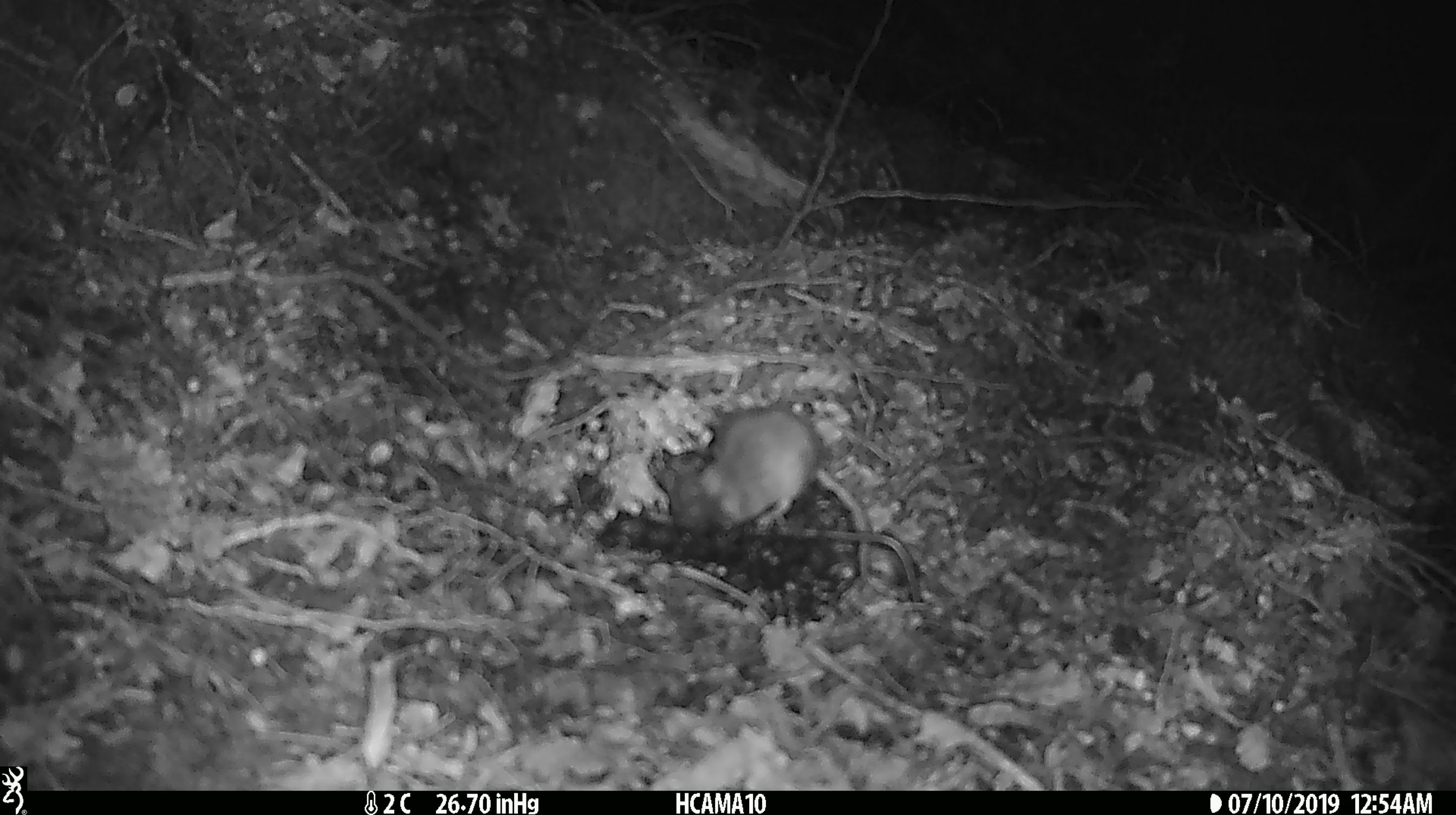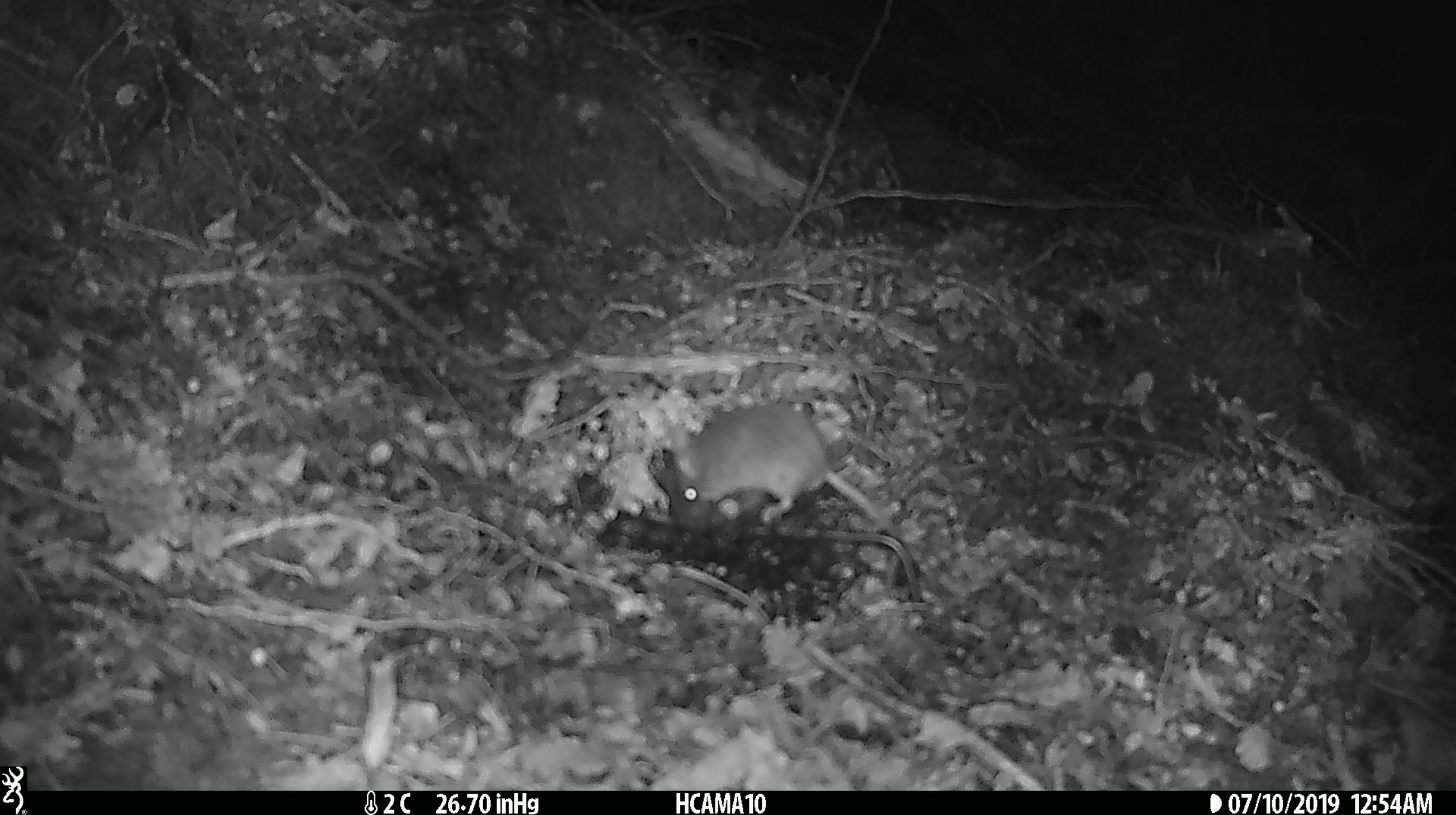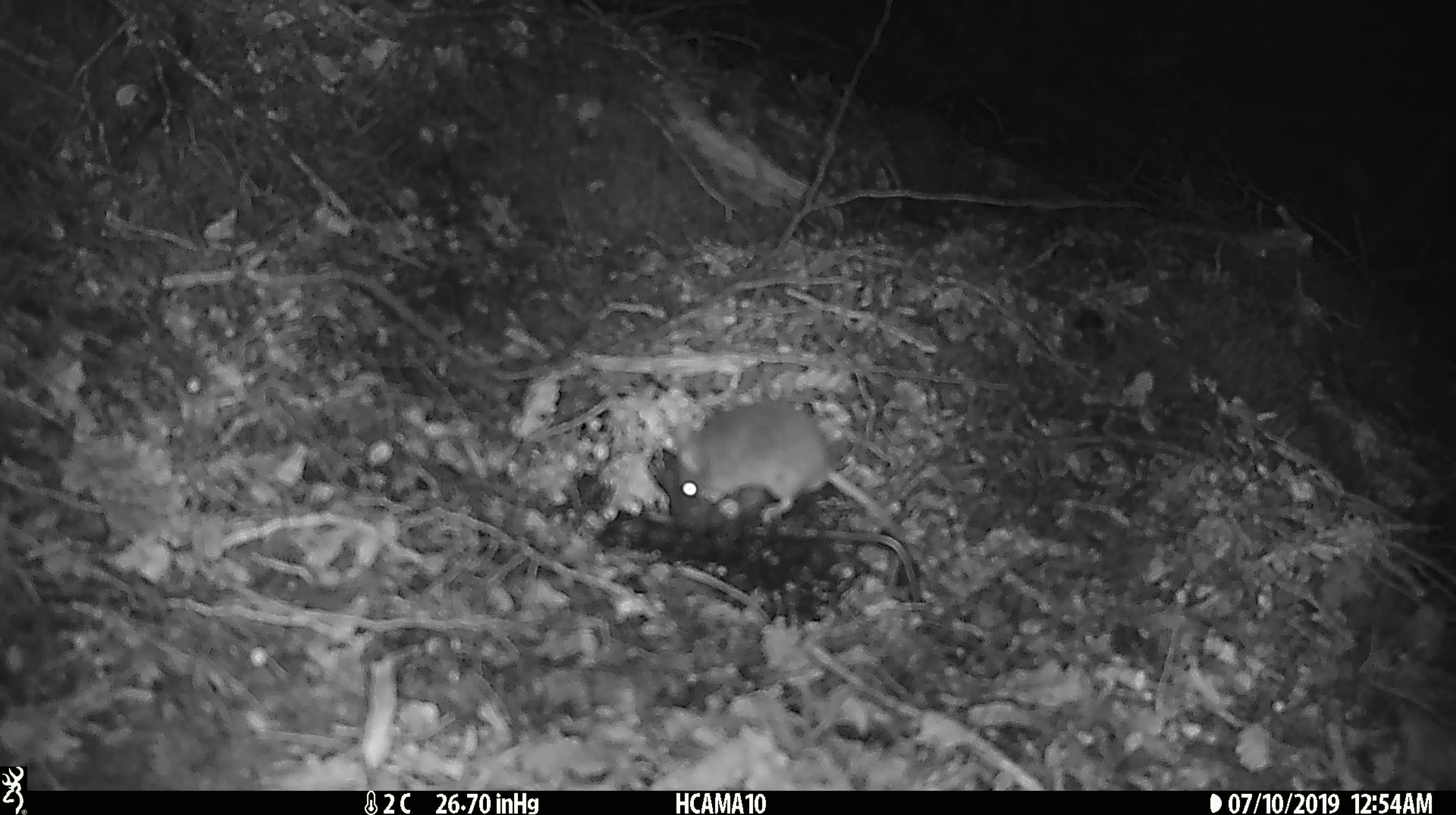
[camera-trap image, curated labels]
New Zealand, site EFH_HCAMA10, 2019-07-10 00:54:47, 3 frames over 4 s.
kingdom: Animalia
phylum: Chordata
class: Mammalia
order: Rodentia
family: Muridae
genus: Mus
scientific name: Mus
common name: mouse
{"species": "mouse (Mus)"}